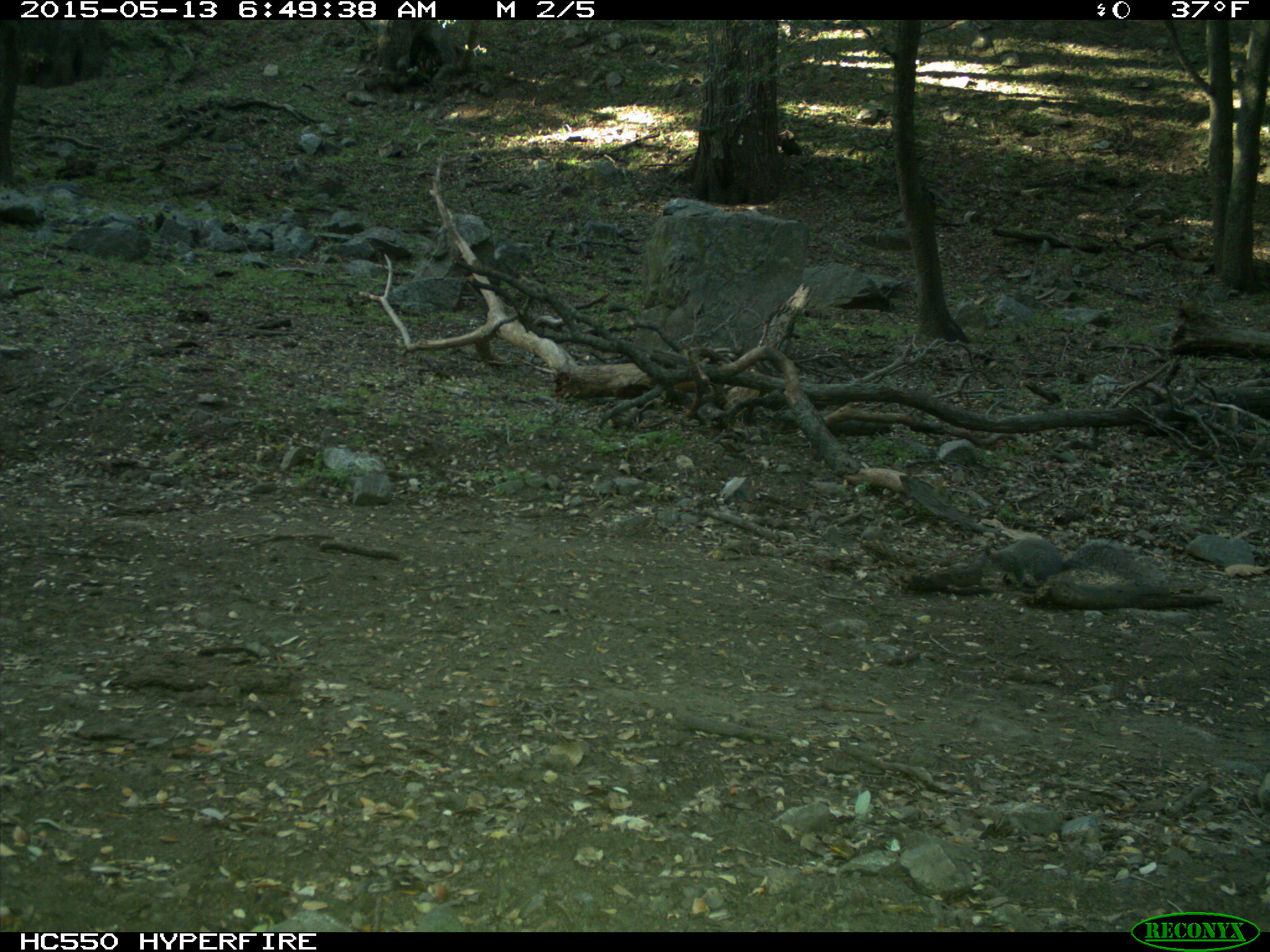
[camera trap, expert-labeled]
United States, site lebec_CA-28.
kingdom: Animalia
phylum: Chordata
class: Mammalia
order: Rodentia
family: Sciuridae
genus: Sciurus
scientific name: Sciurus carolinensis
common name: eastern gray squirrel